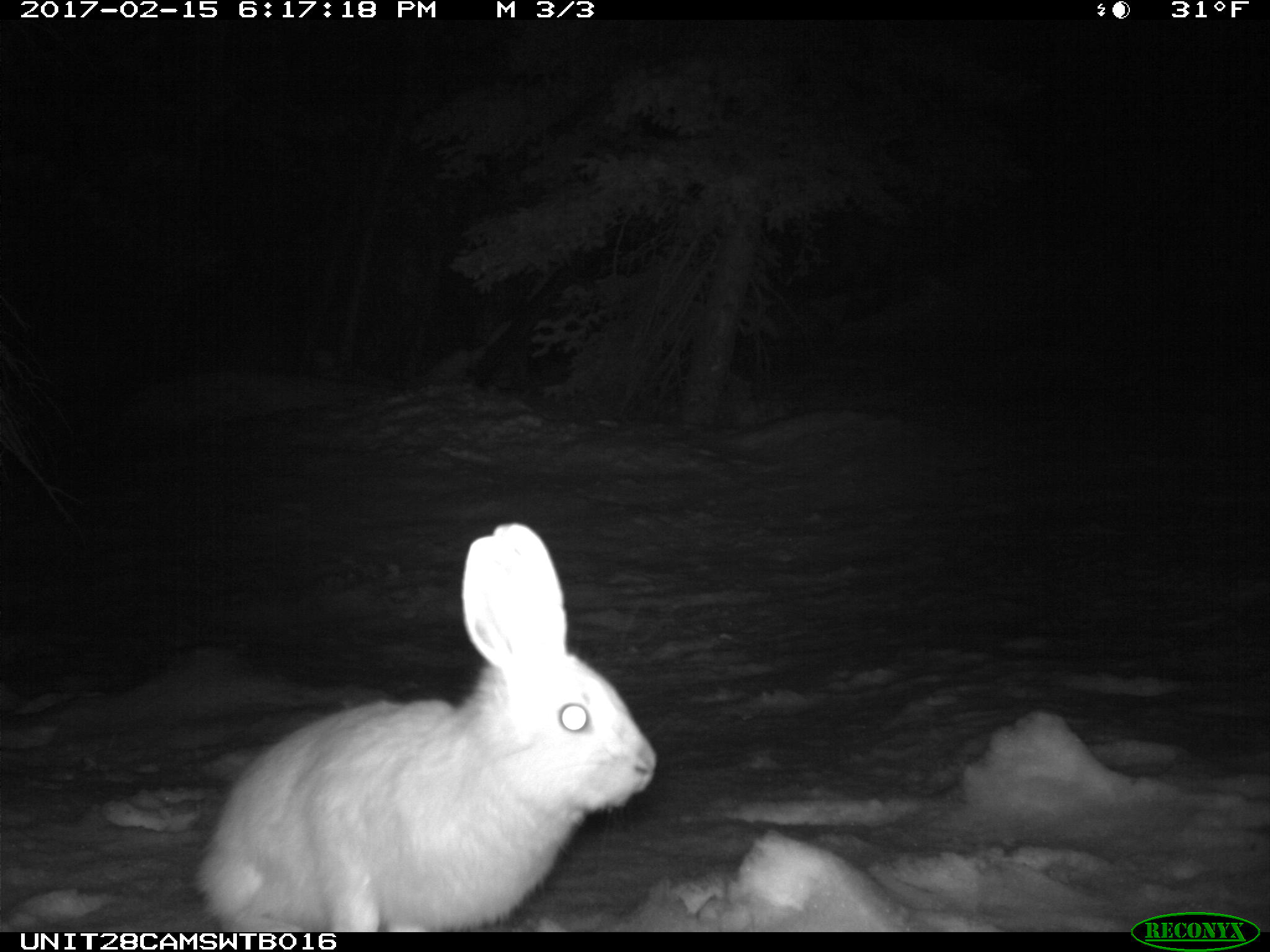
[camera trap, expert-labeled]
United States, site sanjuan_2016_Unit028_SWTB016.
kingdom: Animalia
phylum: Chordata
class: Mammalia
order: Lagomorpha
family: Leporidae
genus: Lepus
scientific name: Lepus americanus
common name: snowshoe hare